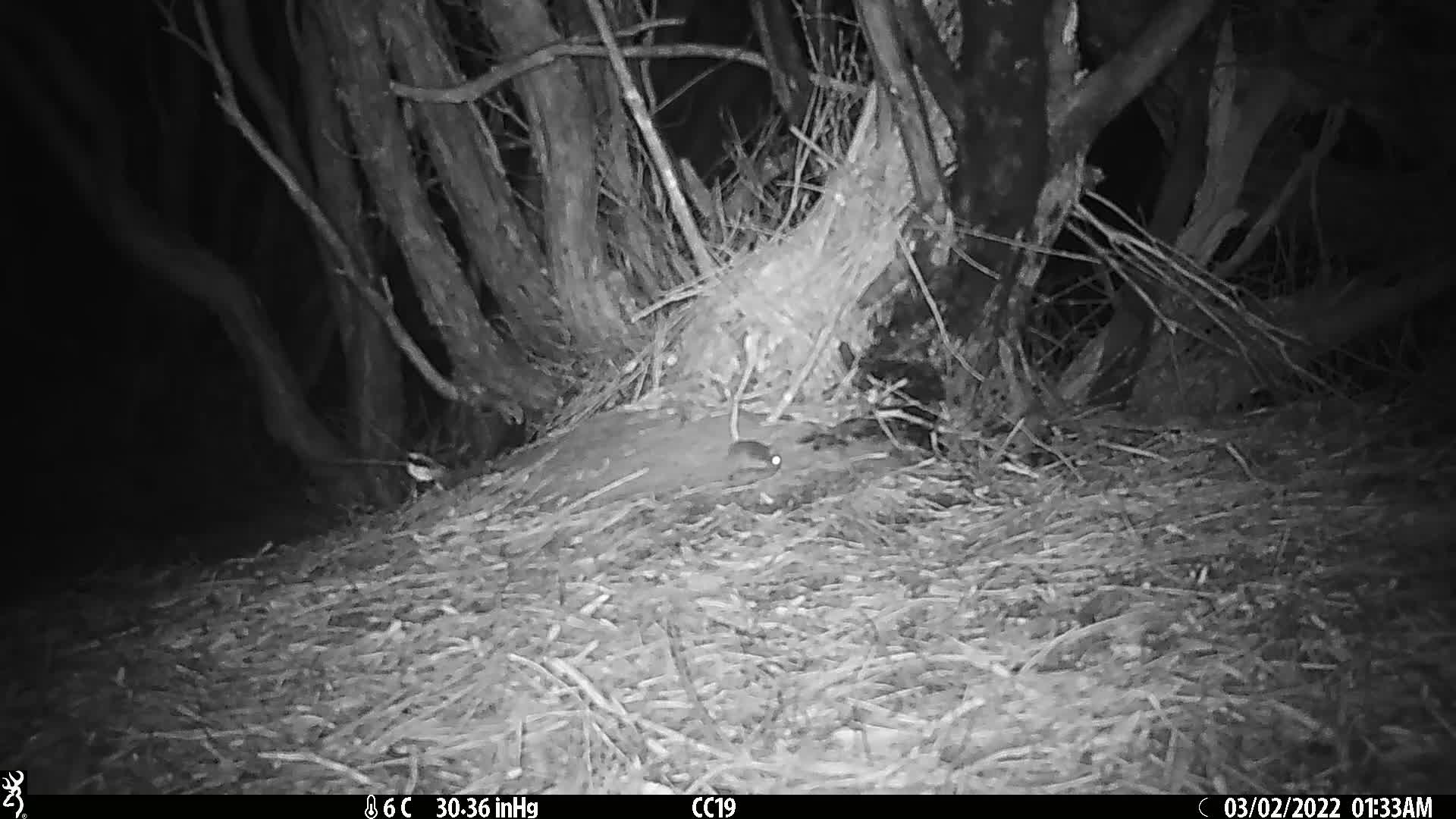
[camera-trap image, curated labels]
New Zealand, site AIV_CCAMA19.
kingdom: Animalia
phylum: Chordata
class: Mammalia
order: Rodentia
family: Muridae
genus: Mus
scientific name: Mus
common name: mouse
Mouse (Mus).